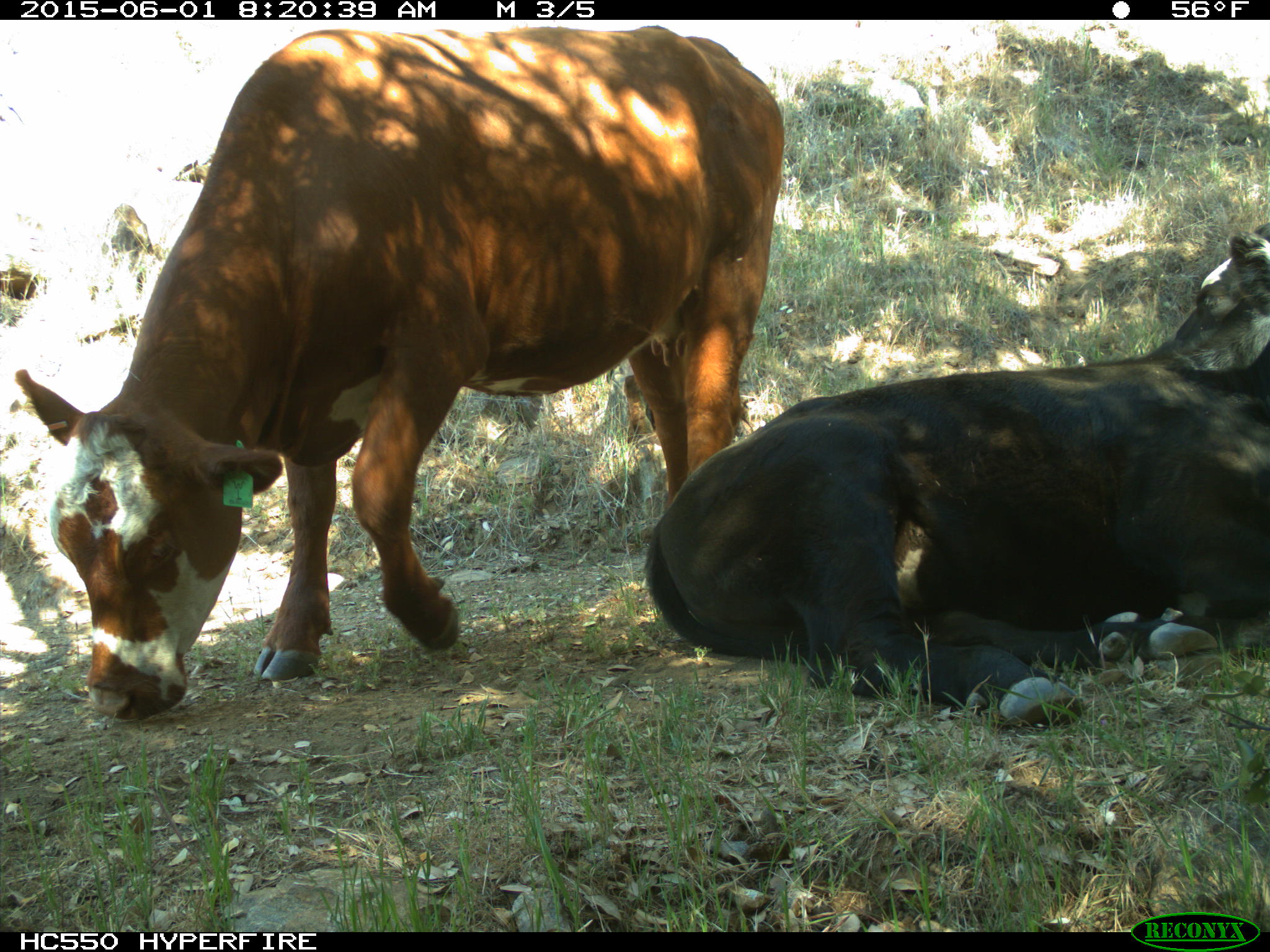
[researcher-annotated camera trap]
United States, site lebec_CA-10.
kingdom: Animalia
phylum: Chordata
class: Mammalia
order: Artiodactyla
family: Bovidae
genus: Bos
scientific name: Bos taurus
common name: domestic cow